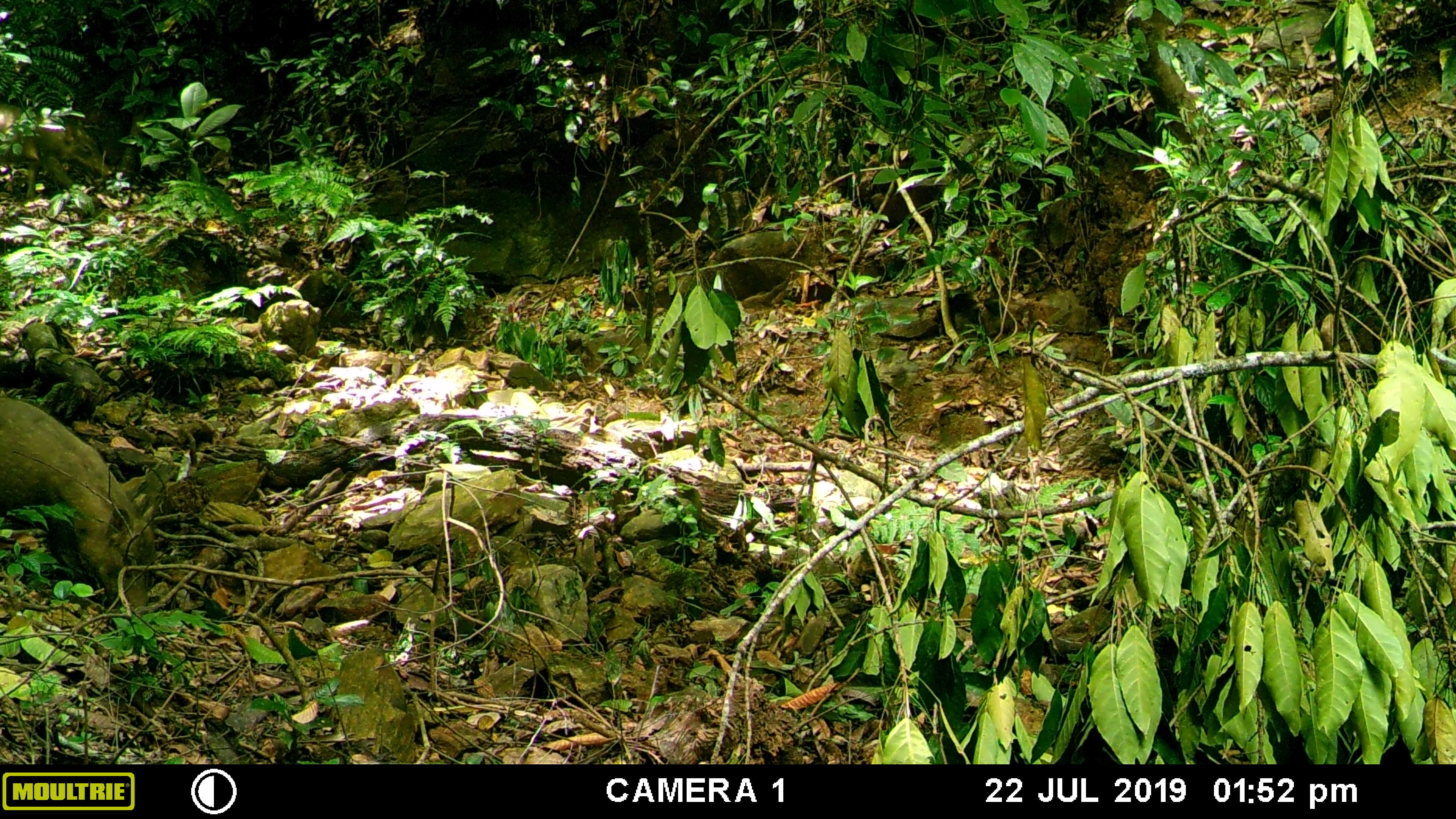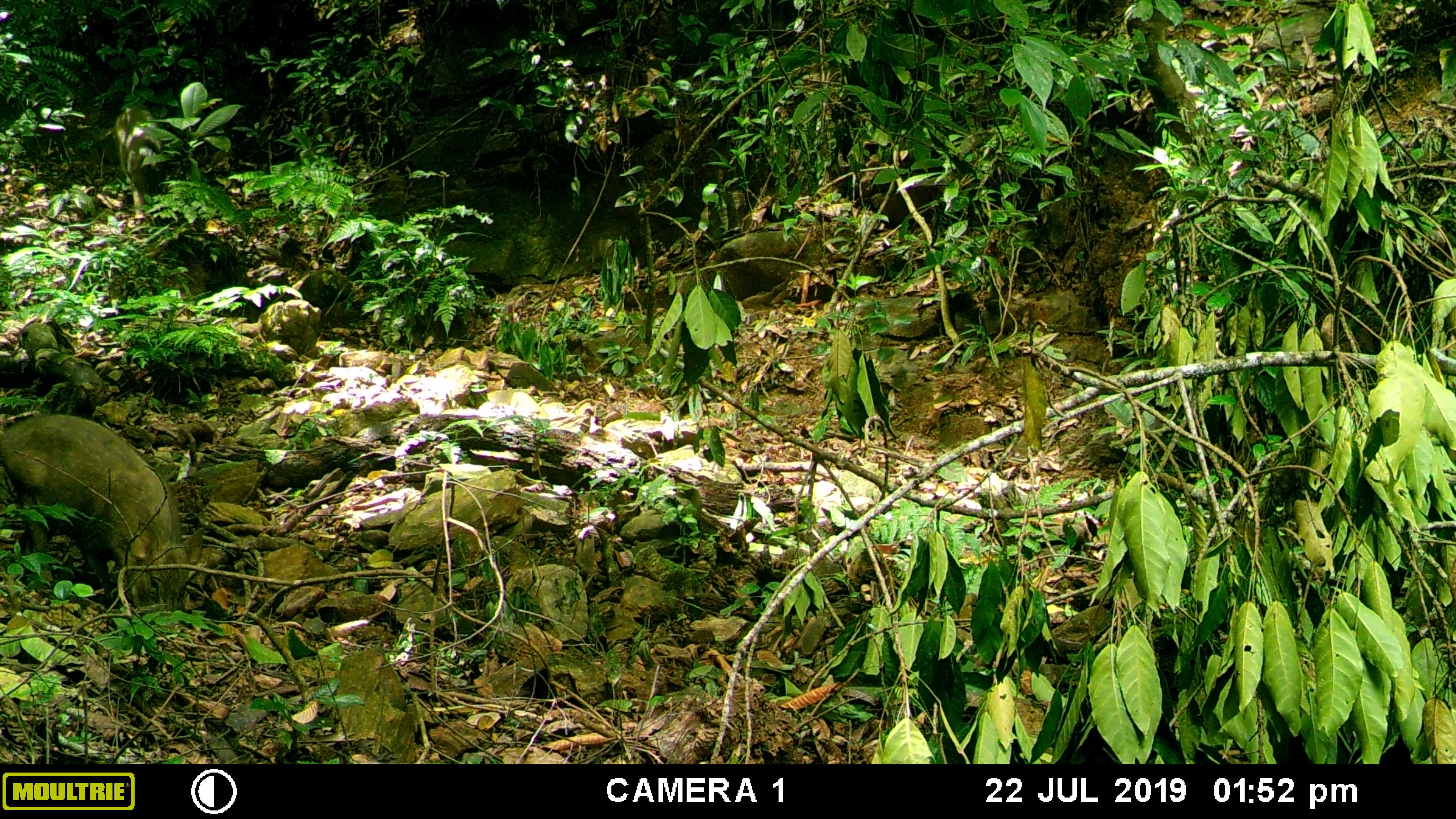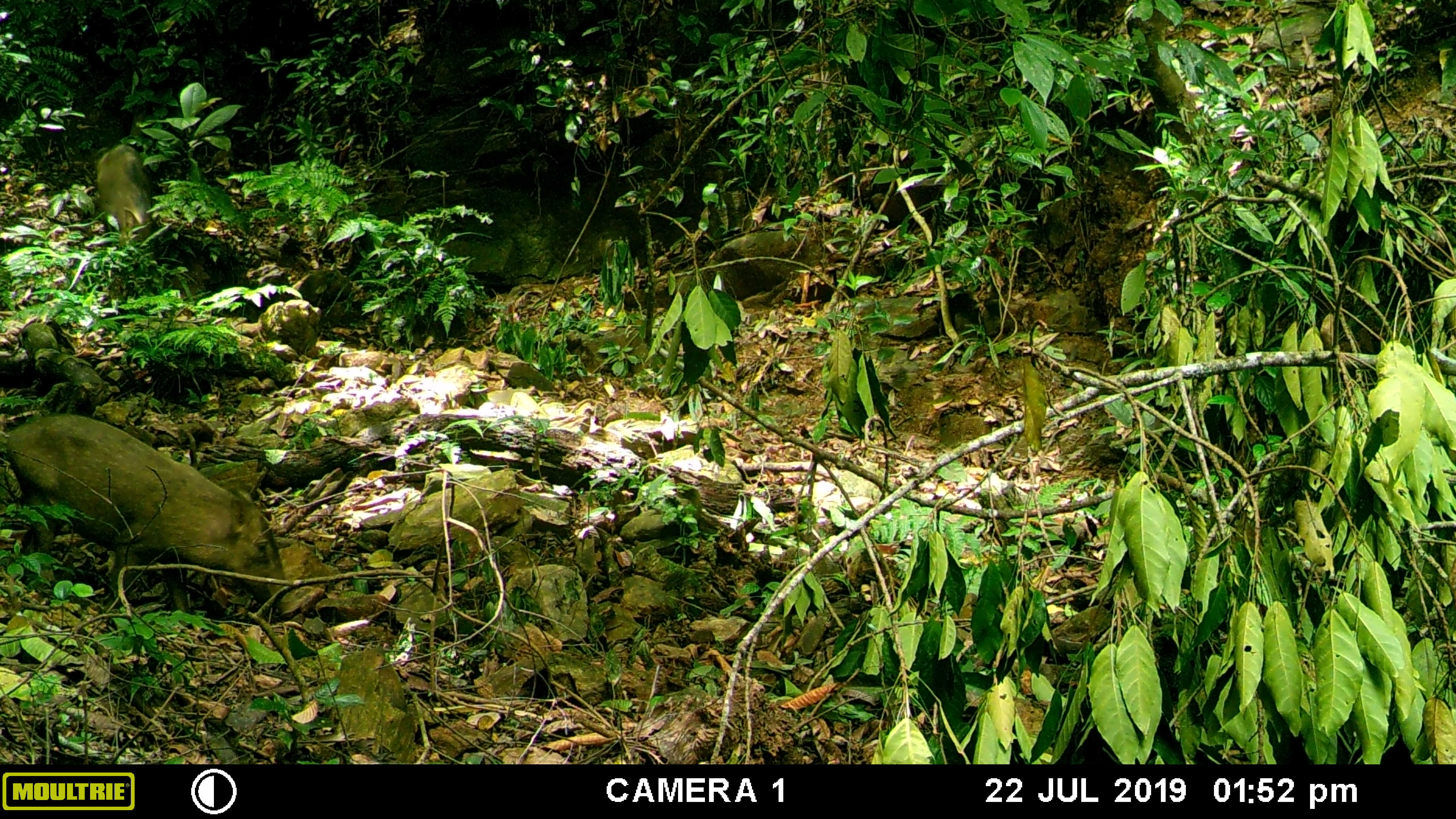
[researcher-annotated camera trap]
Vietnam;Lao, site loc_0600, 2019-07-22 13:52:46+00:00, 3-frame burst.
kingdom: Animalia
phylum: Chordata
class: Mammalia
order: Artiodactyla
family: Suidae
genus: Sus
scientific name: Sus scrofa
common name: eurasian wild pig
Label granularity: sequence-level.